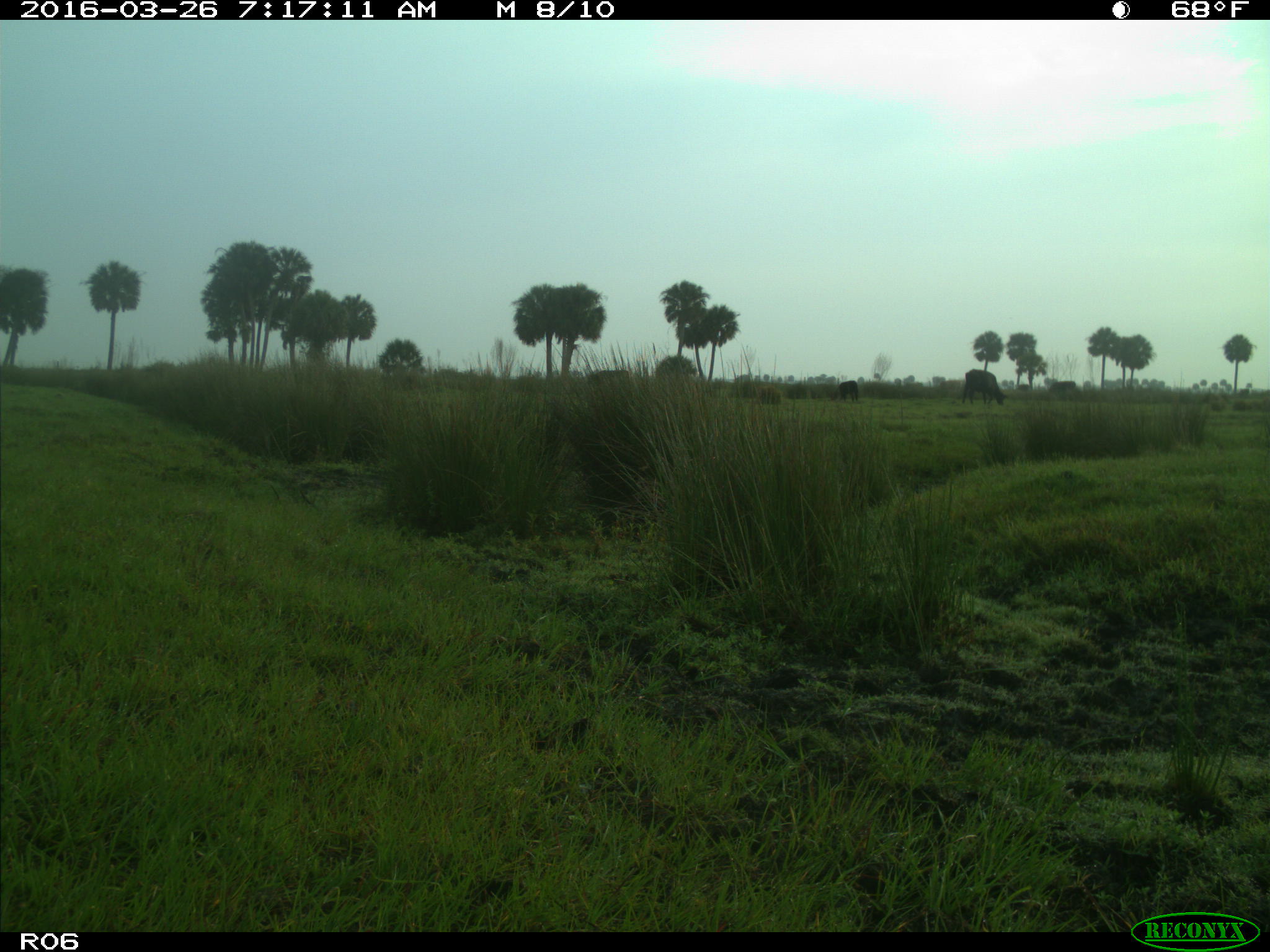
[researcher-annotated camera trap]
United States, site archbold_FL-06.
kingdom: Animalia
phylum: Chordata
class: Mammalia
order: Artiodactyla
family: Bovidae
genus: Bos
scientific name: Bos taurus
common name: domestic cow